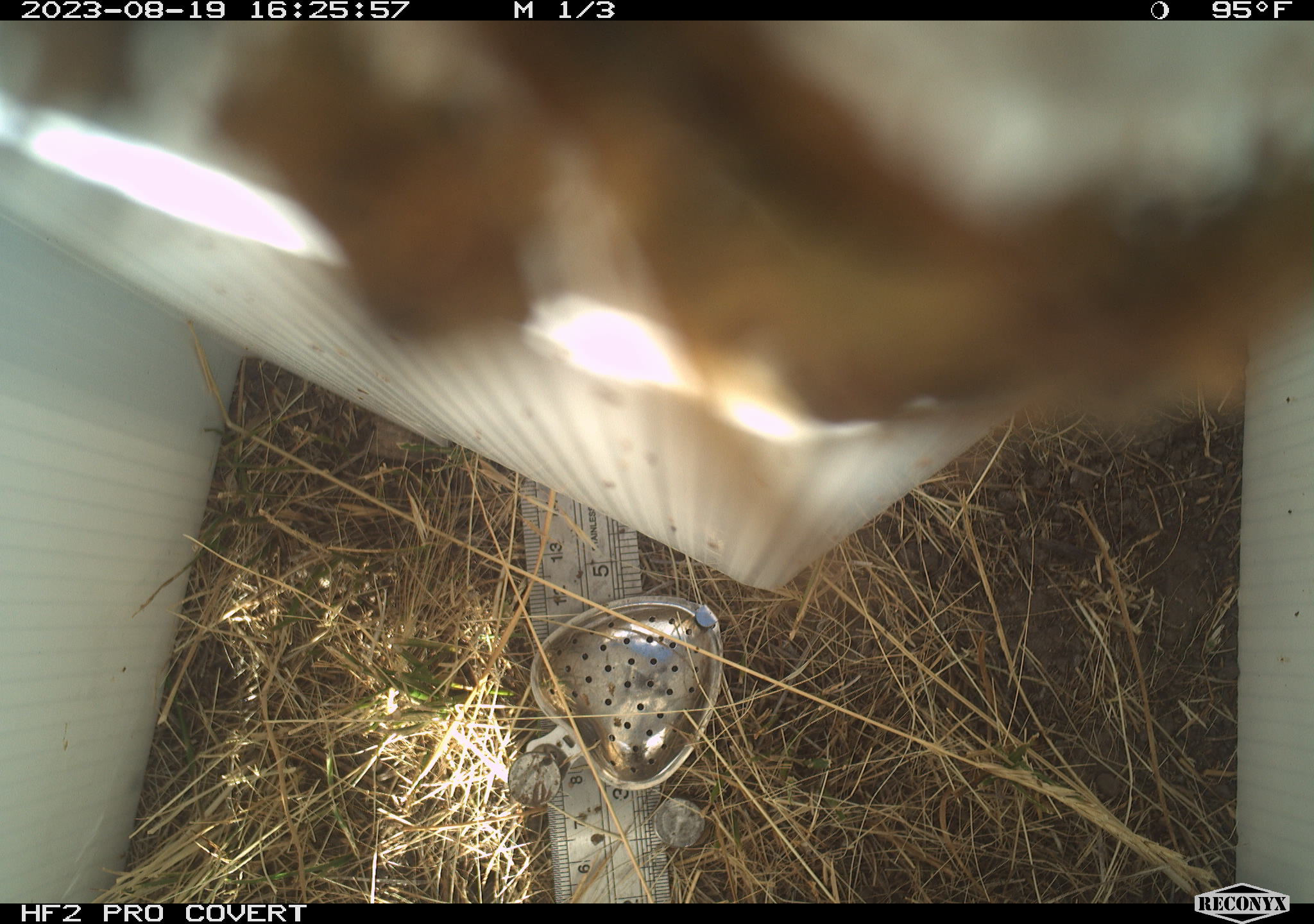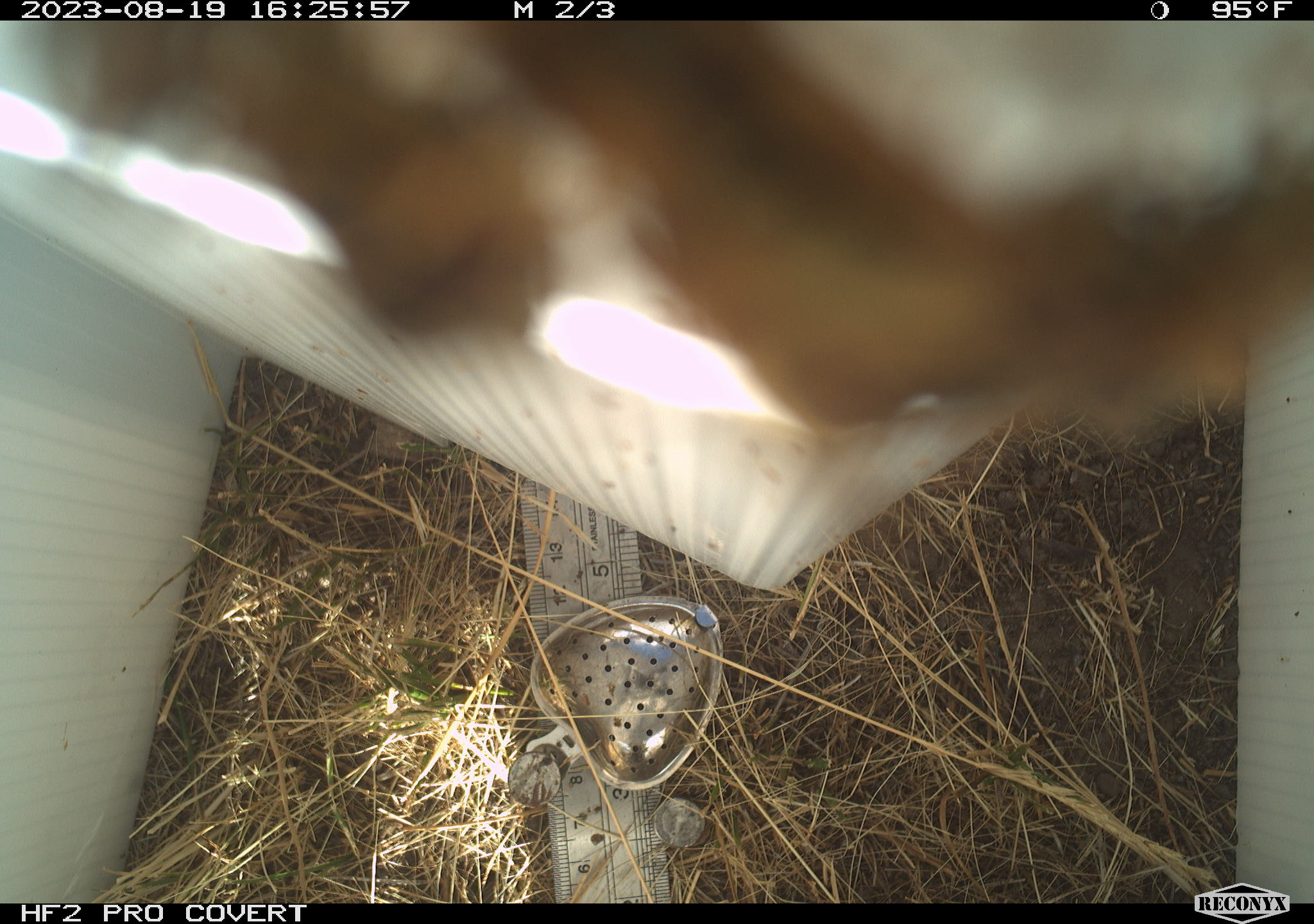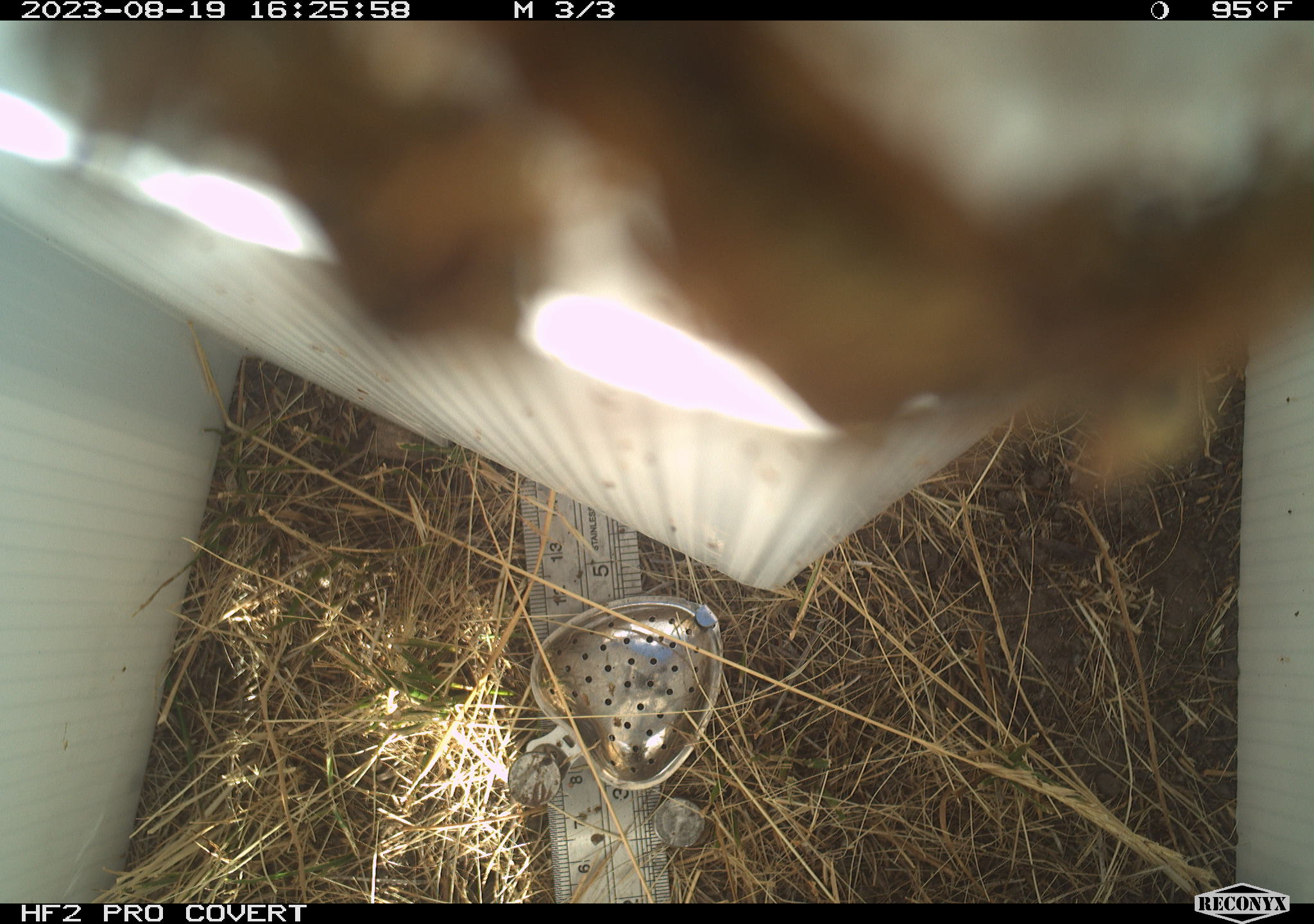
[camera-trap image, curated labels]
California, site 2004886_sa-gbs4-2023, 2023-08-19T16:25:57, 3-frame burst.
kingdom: Animalia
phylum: Arthropoda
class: Insecta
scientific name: Insecta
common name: insect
Insect (Insecta).